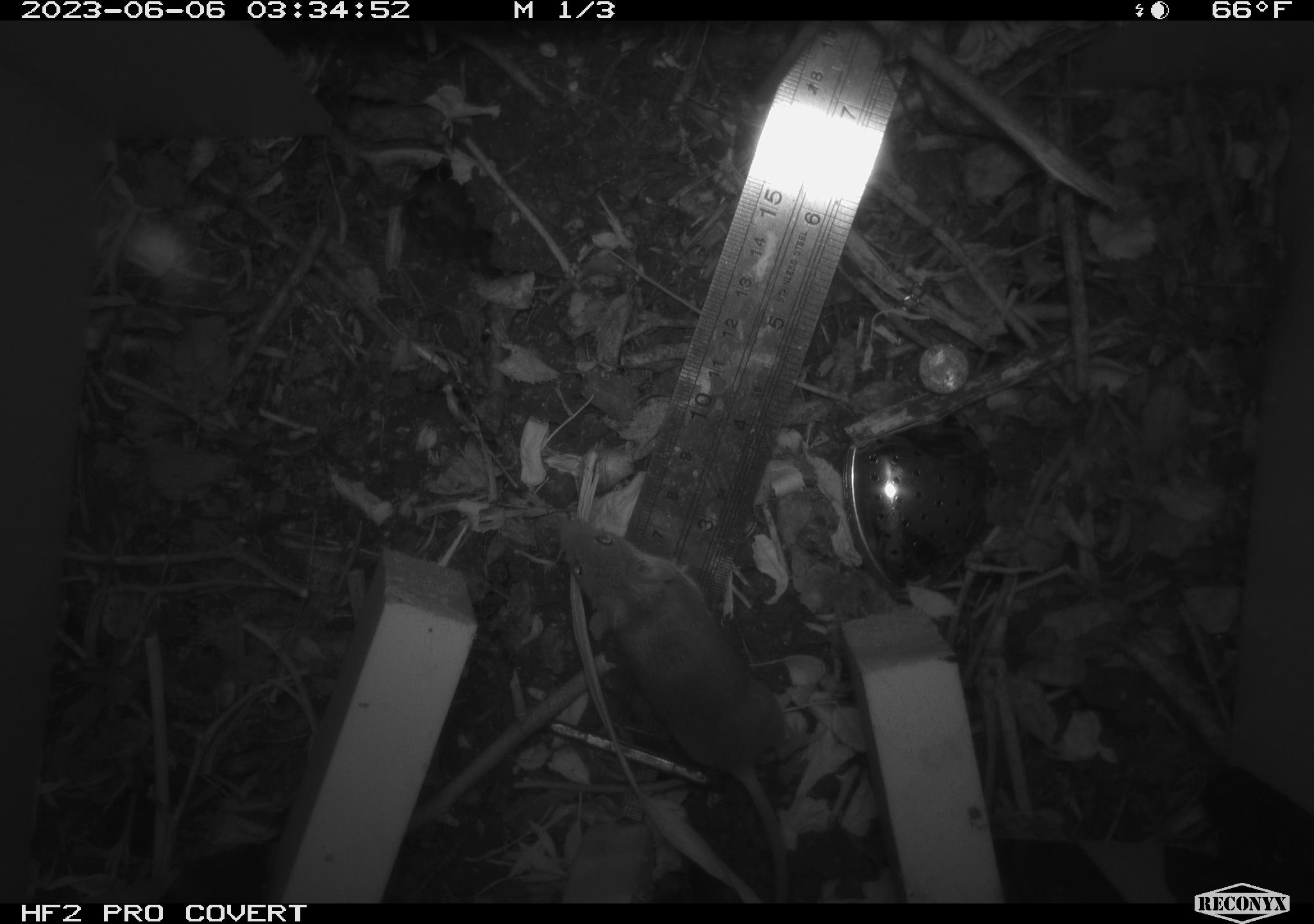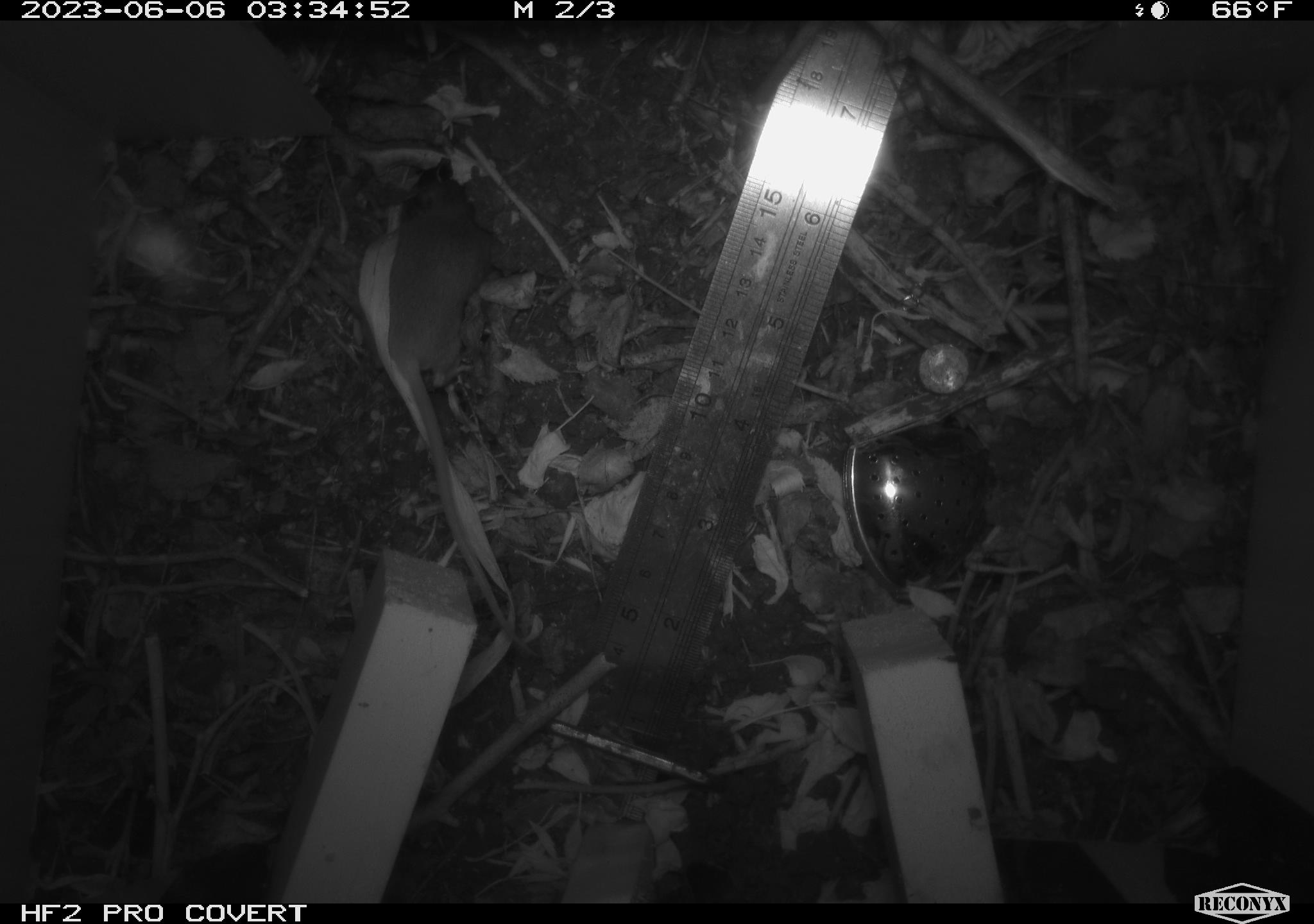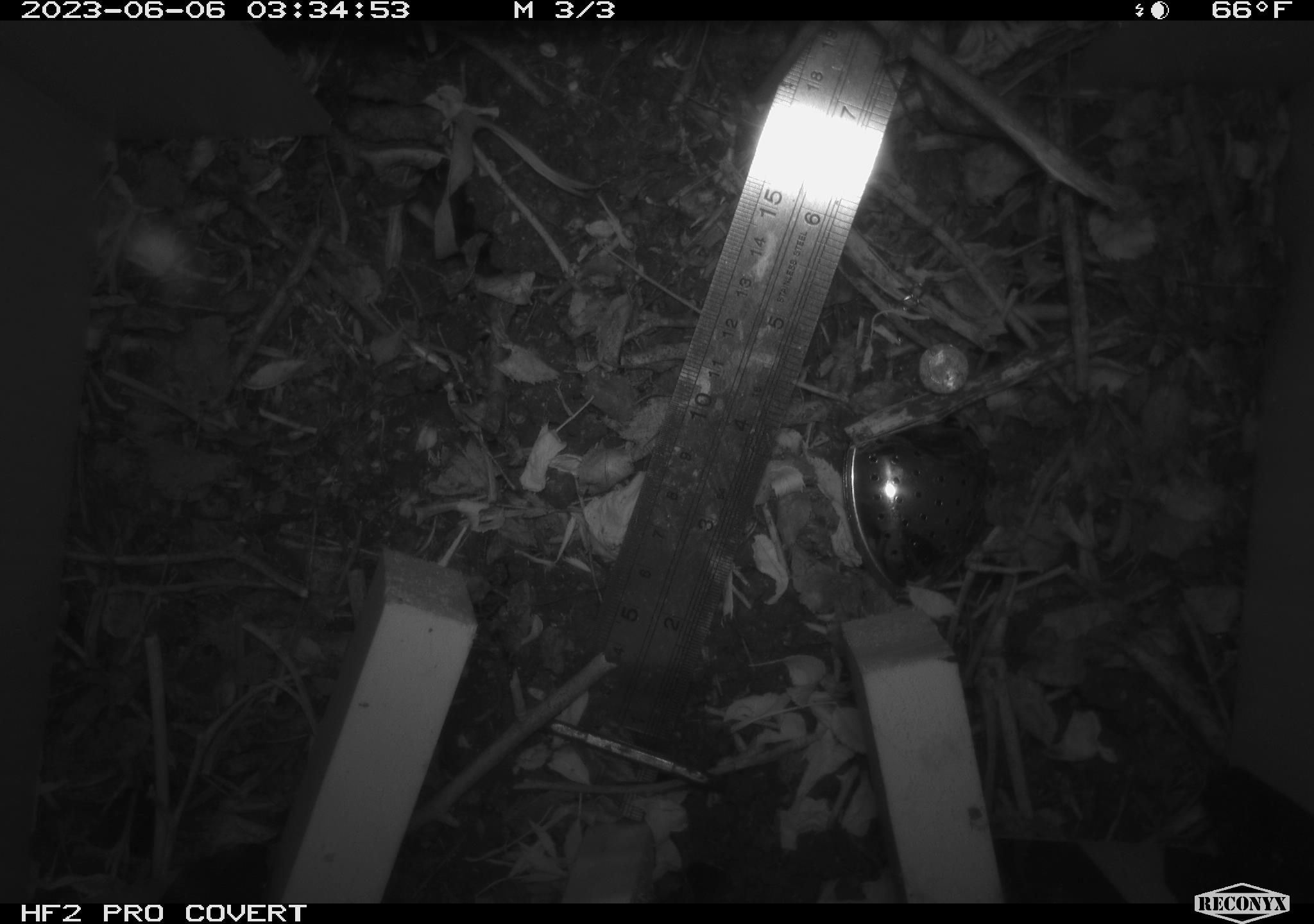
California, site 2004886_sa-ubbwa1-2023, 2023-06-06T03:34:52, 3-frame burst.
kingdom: Animalia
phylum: Chordata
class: Mammalia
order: Rodentia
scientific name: Rodentia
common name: rodent